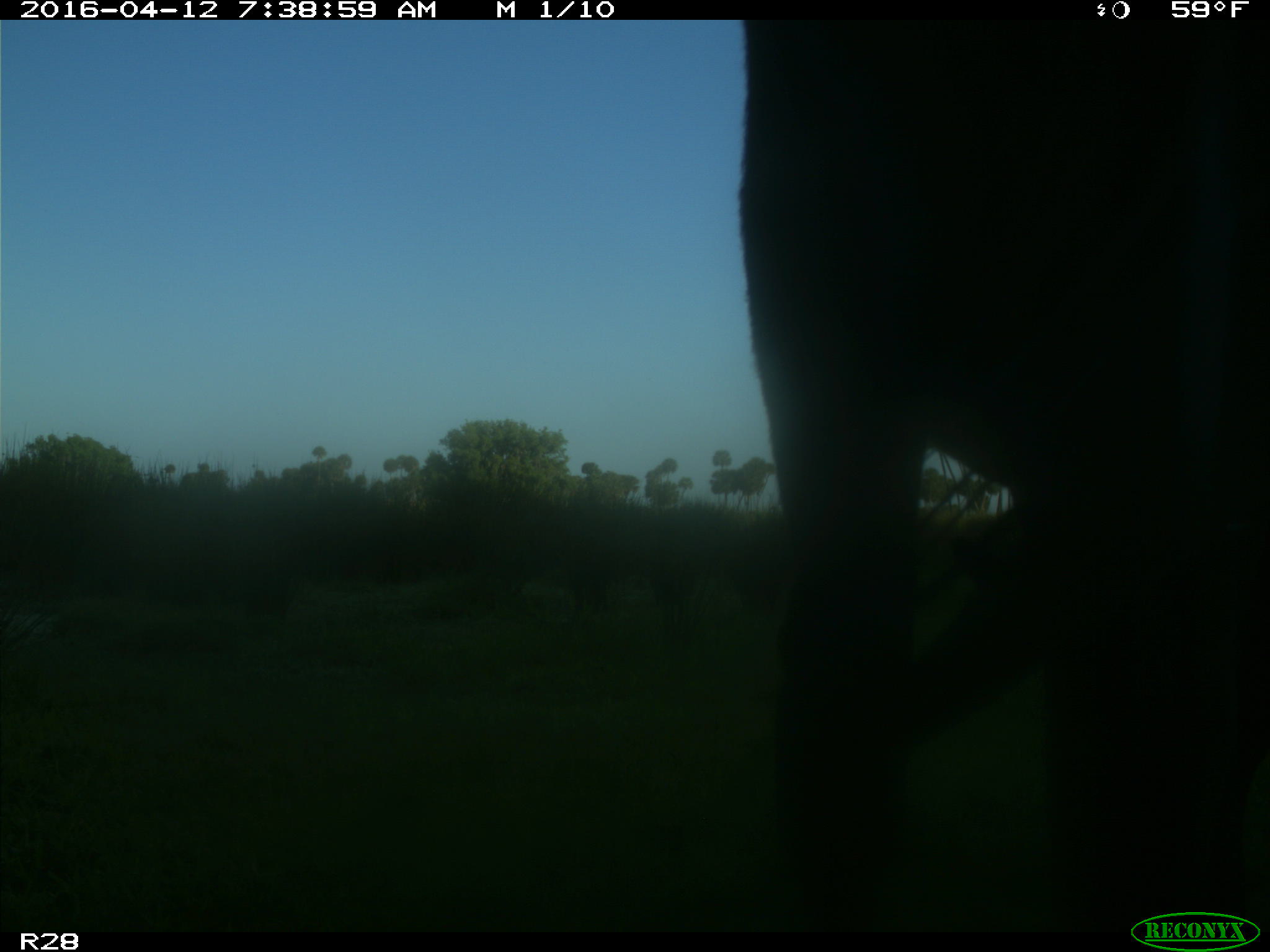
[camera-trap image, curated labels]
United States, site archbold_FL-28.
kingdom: Animalia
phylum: Chordata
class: Mammalia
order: Artiodactyla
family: Bovidae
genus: Bos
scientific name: Bos taurus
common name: domestic cow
Bos taurus (domestic cow).